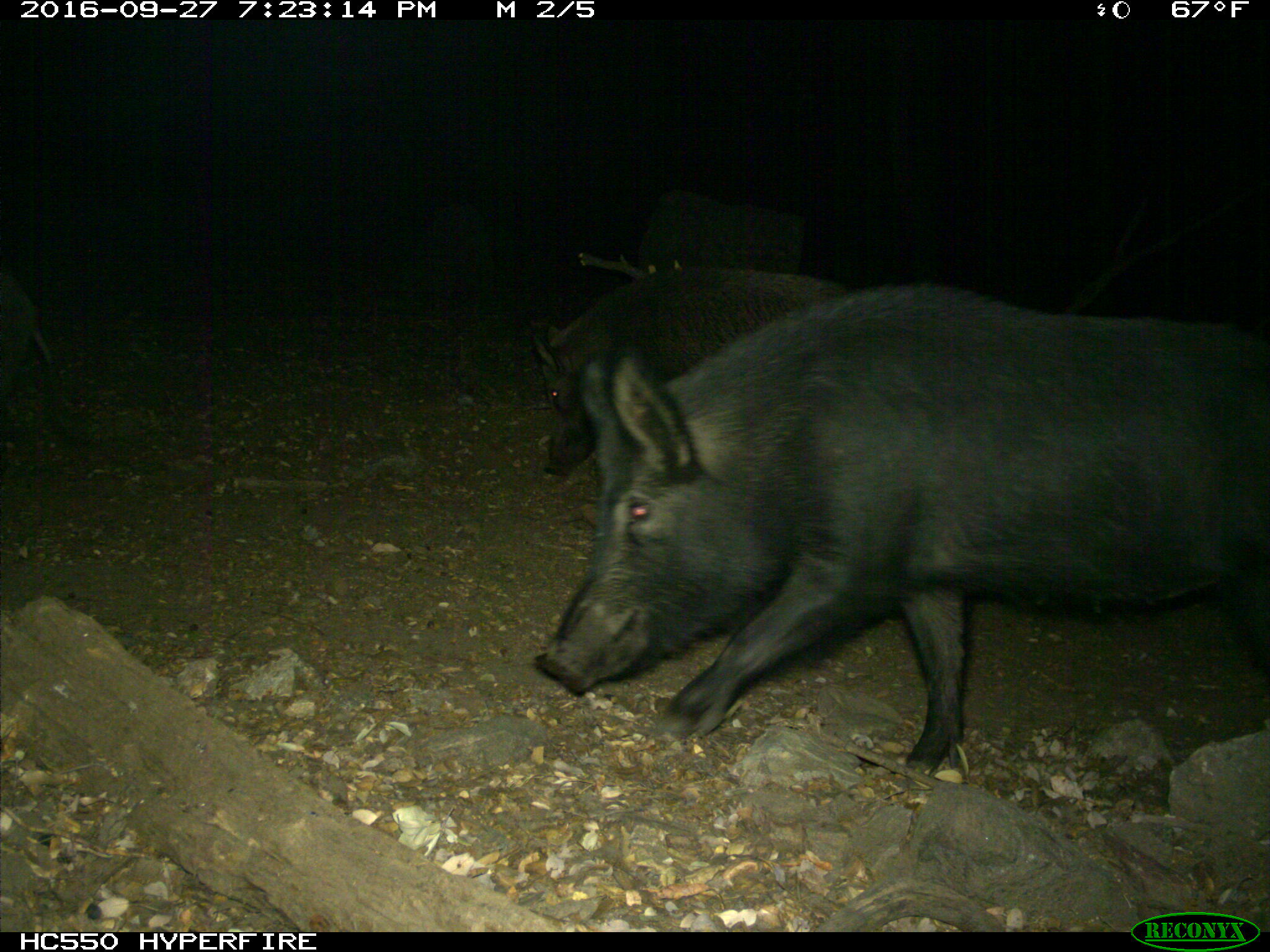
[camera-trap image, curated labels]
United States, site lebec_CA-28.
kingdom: Animalia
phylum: Chordata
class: Mammalia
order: Artiodactyla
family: Suidae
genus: Sus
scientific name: Sus scrofa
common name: wild boar